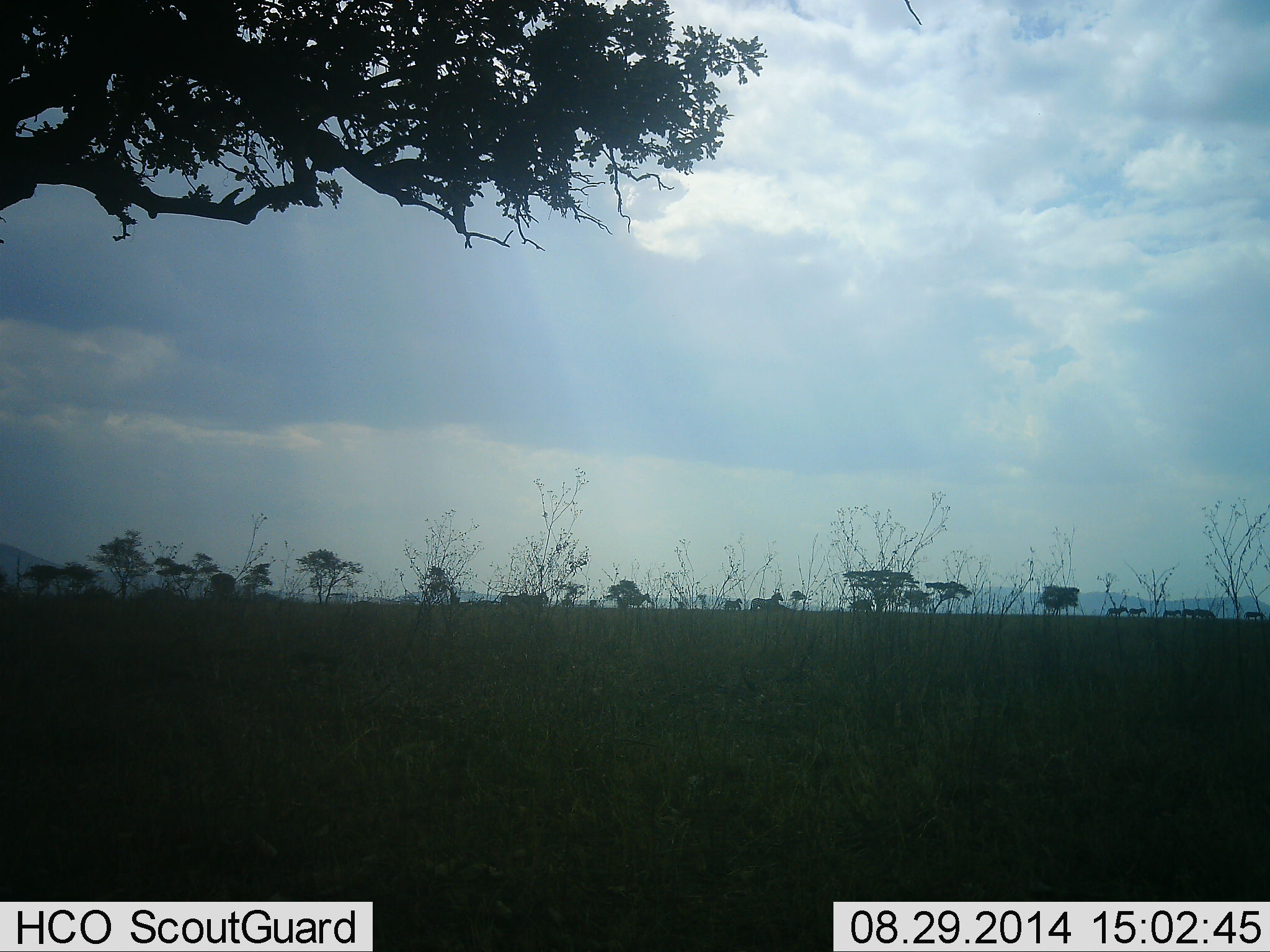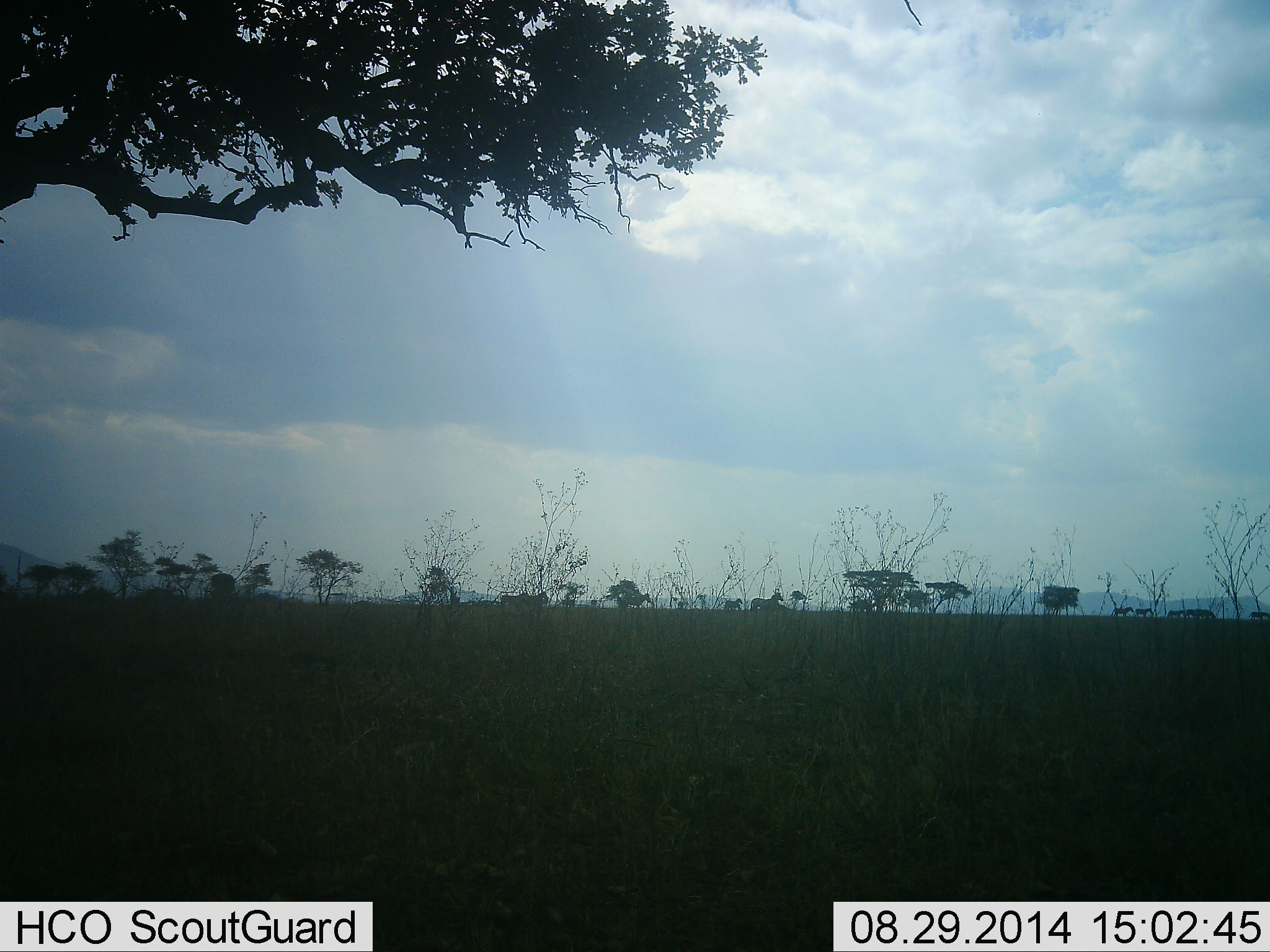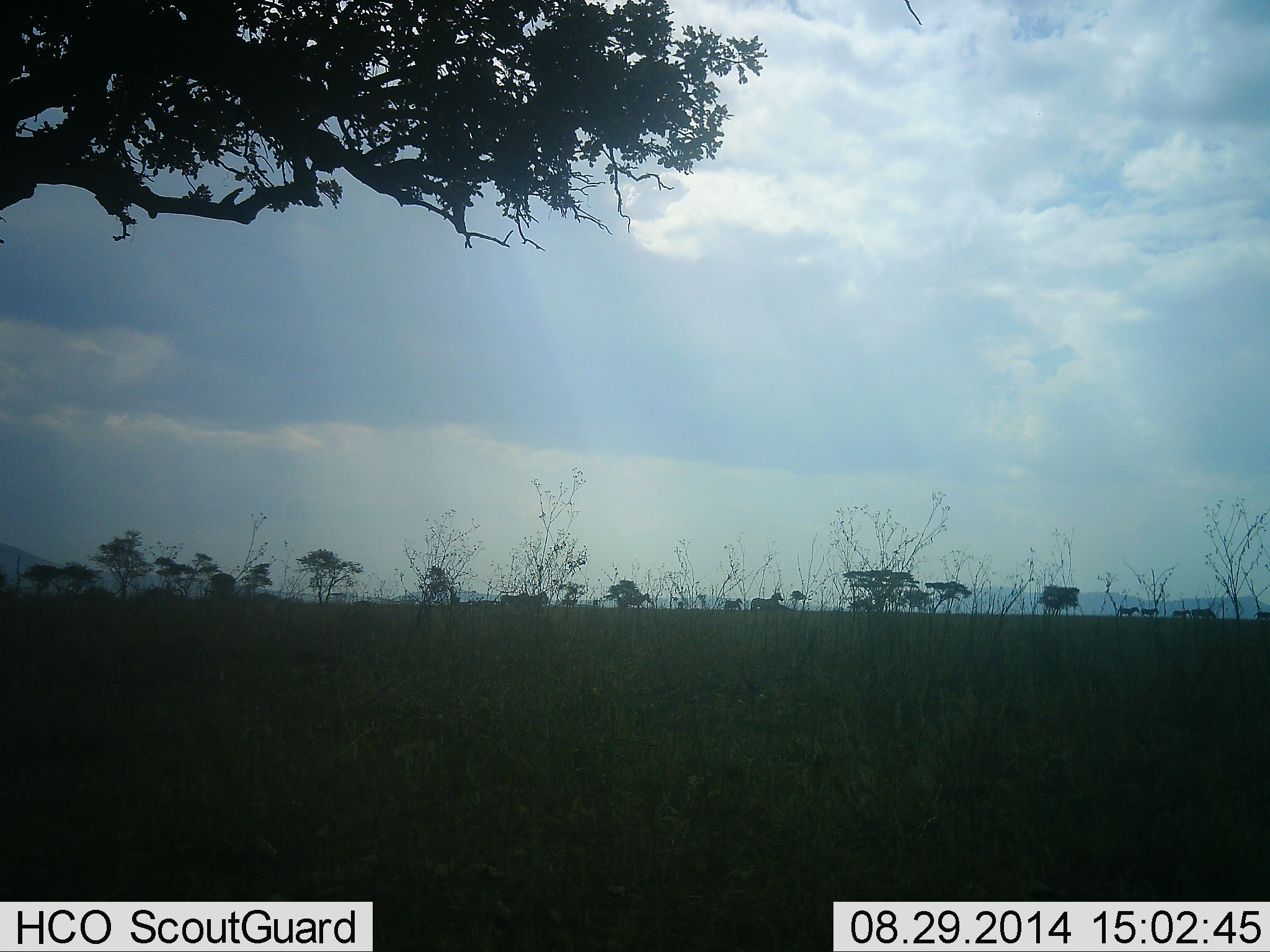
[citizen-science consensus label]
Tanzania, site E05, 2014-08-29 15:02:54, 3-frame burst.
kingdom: Animalia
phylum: Chordata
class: Mammalia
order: Perissodactyla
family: Equidae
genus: Equus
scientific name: Equus quagga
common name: plains zebra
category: zebra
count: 10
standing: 50%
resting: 0%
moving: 100%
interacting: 0%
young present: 0%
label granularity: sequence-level